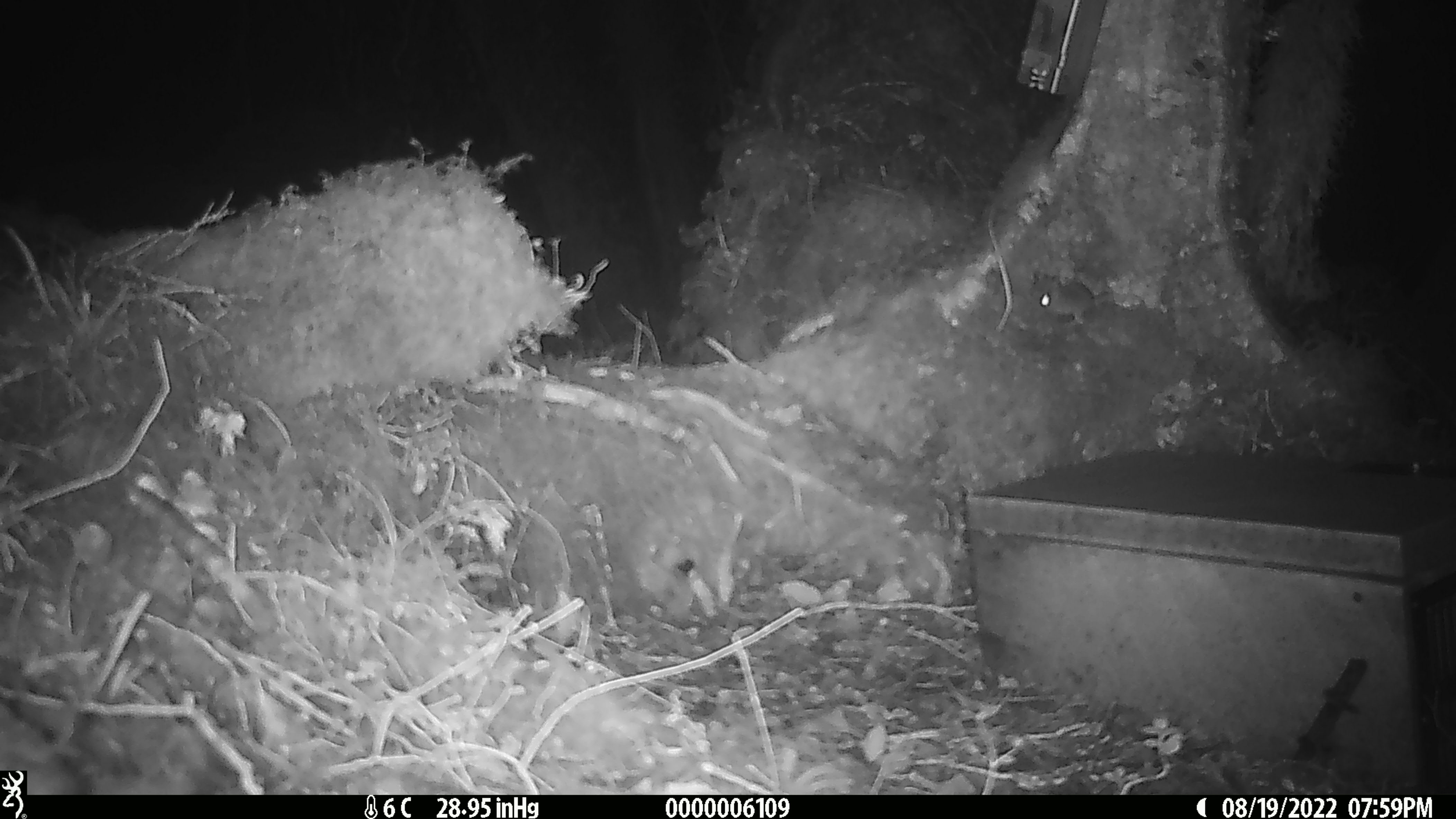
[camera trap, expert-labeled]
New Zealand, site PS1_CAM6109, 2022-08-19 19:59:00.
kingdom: Animalia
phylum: Chordata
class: Mammalia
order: Rodentia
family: Muridae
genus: Mus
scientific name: Mus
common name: mouse